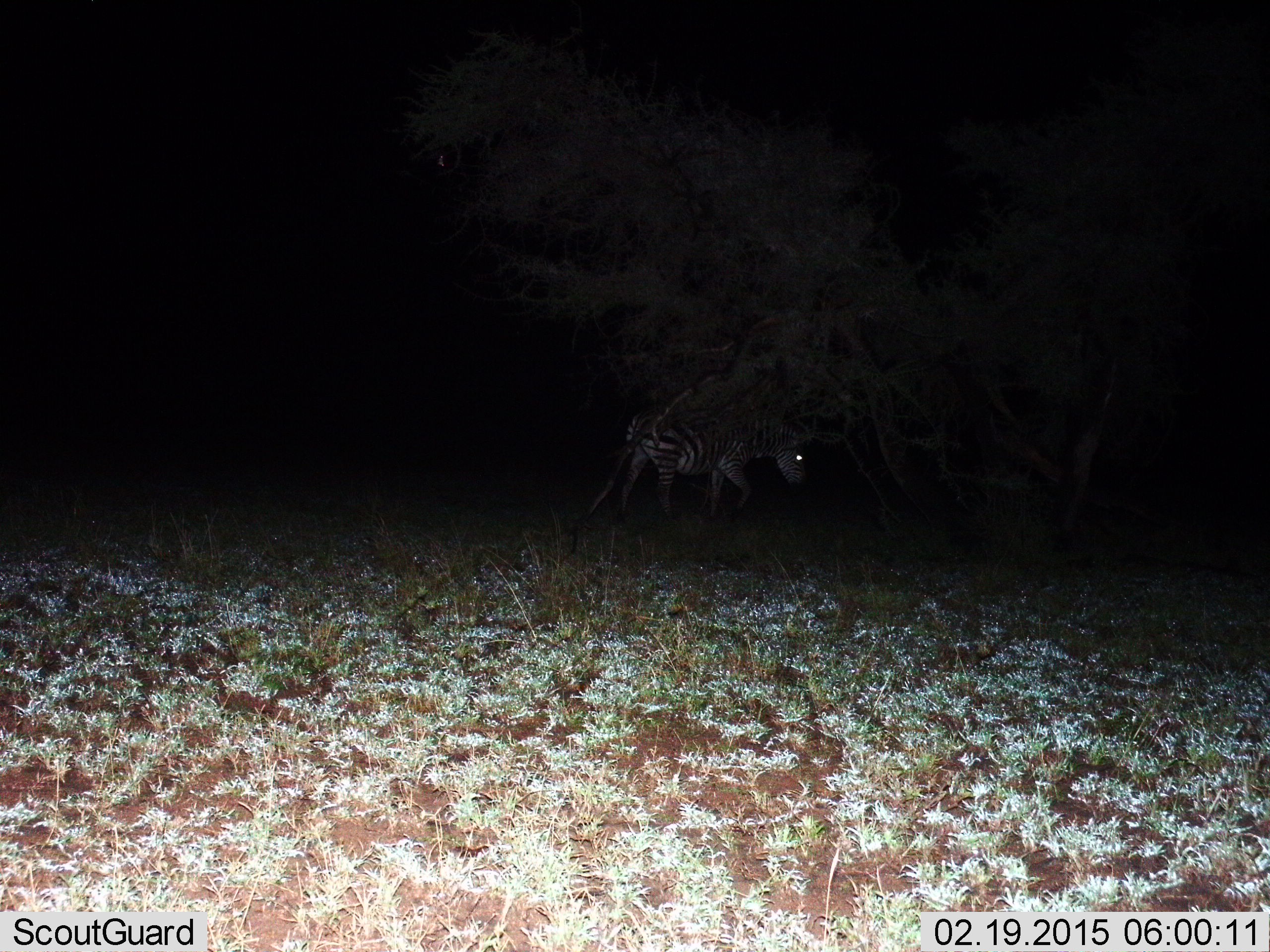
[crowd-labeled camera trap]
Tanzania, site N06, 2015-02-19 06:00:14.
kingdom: Animalia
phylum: Chordata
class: Mammalia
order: Perissodactyla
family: Equidae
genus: Equus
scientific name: Equus quagga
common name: plains zebra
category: zebra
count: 1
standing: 20%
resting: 0%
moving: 80%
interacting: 0%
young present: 0%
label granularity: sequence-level